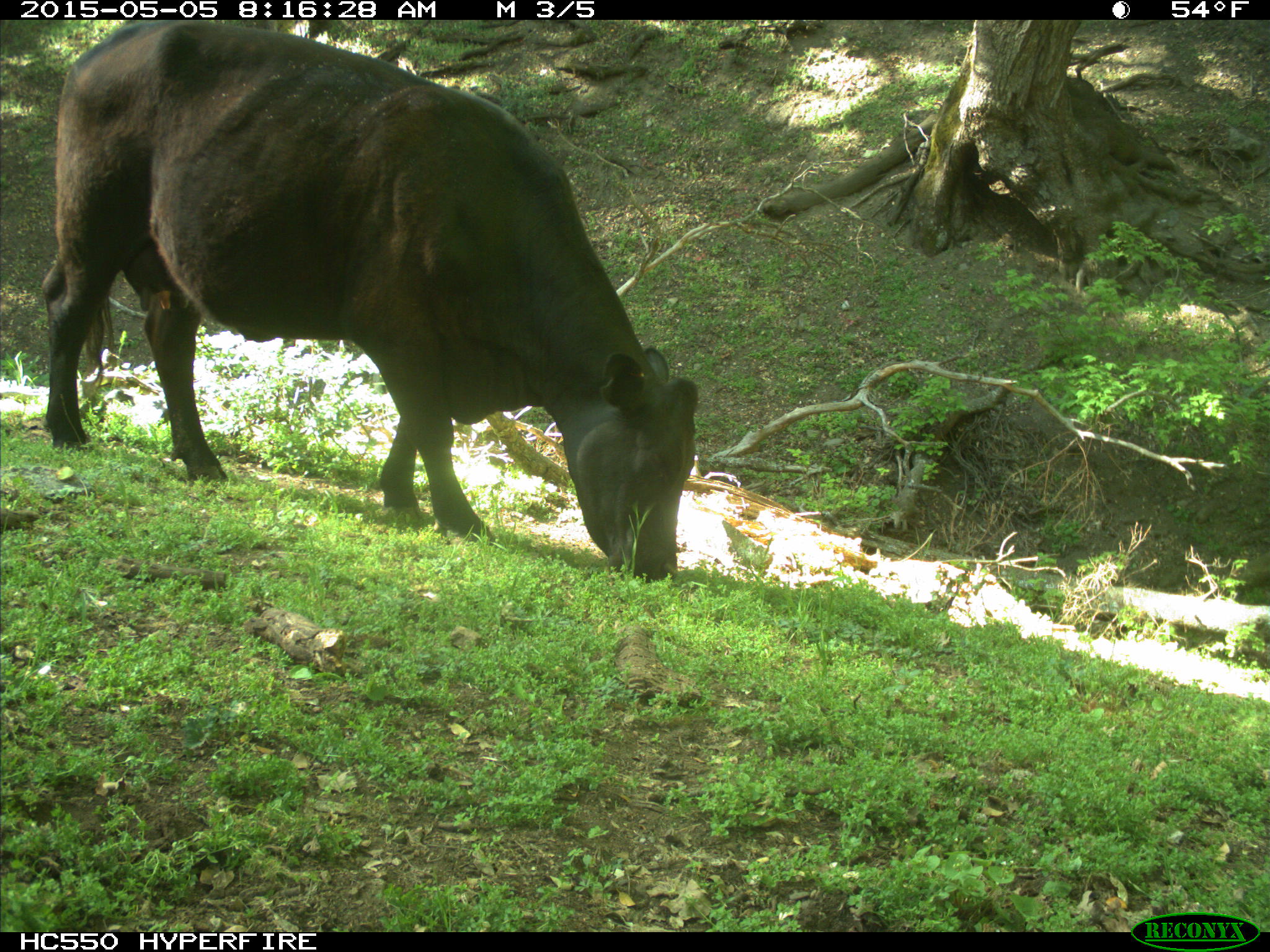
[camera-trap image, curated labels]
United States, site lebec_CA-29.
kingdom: Animalia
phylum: Chordata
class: Mammalia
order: Artiodactyla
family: Bovidae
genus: Bos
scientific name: Bos taurus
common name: domestic cow